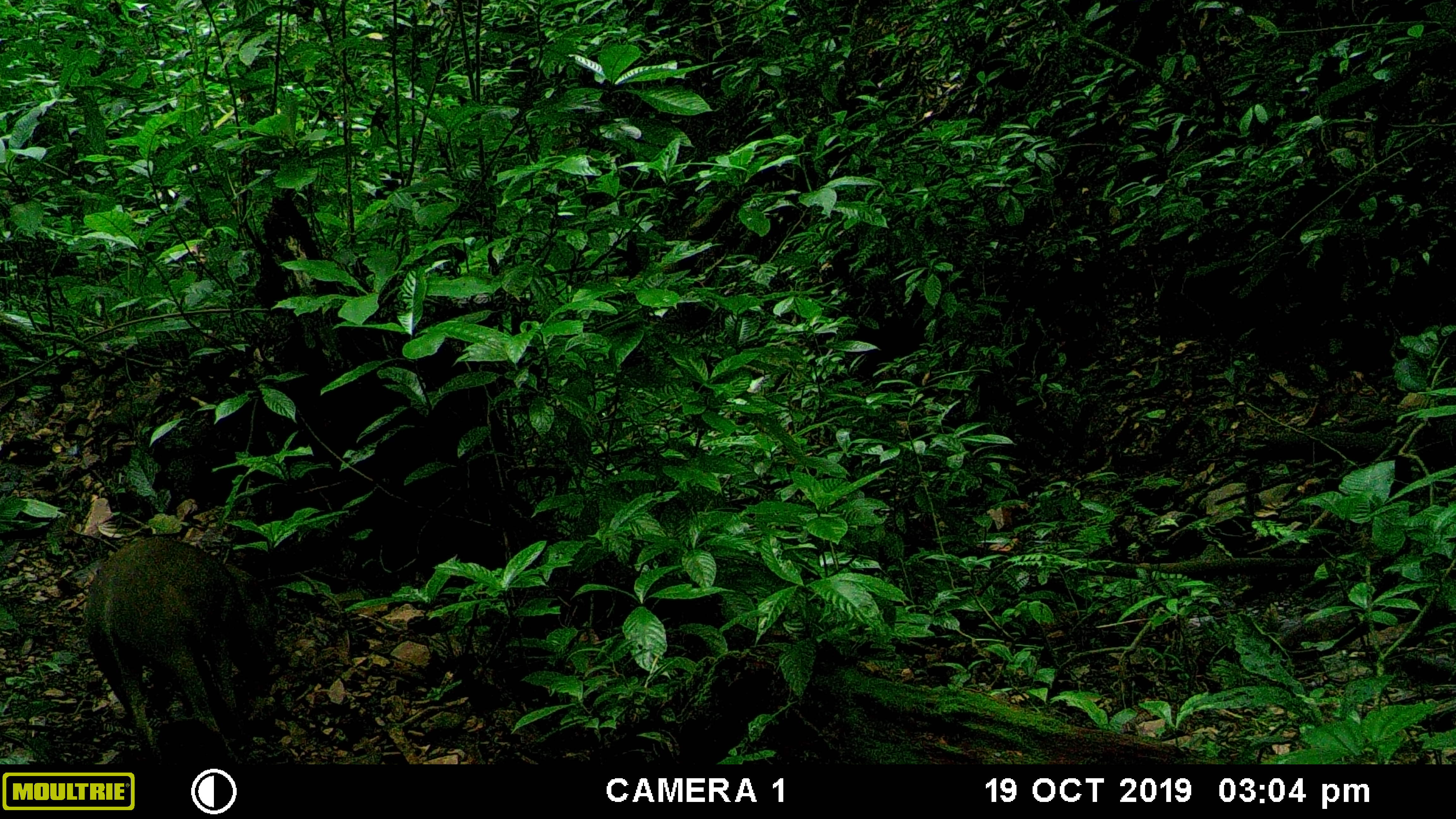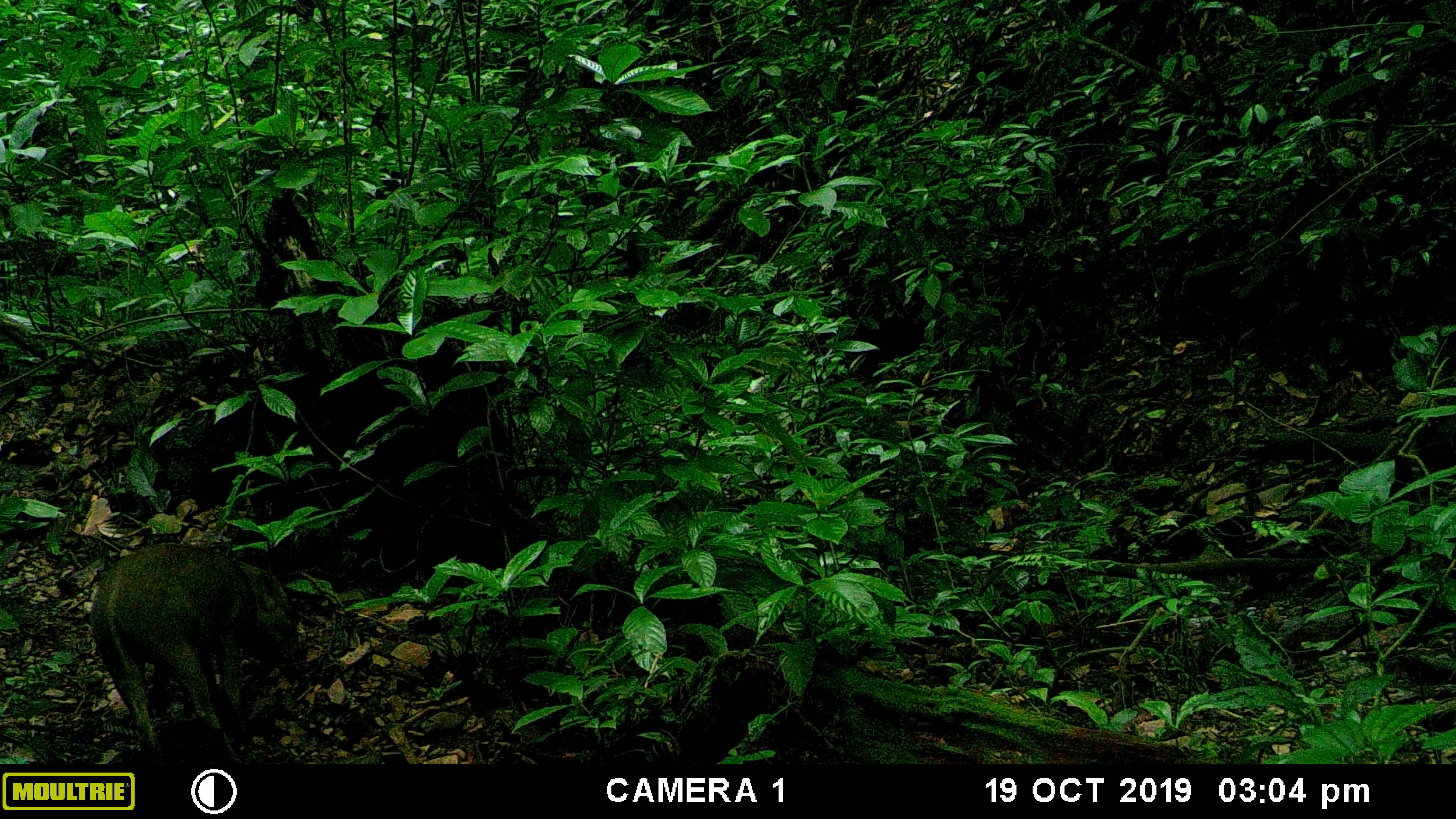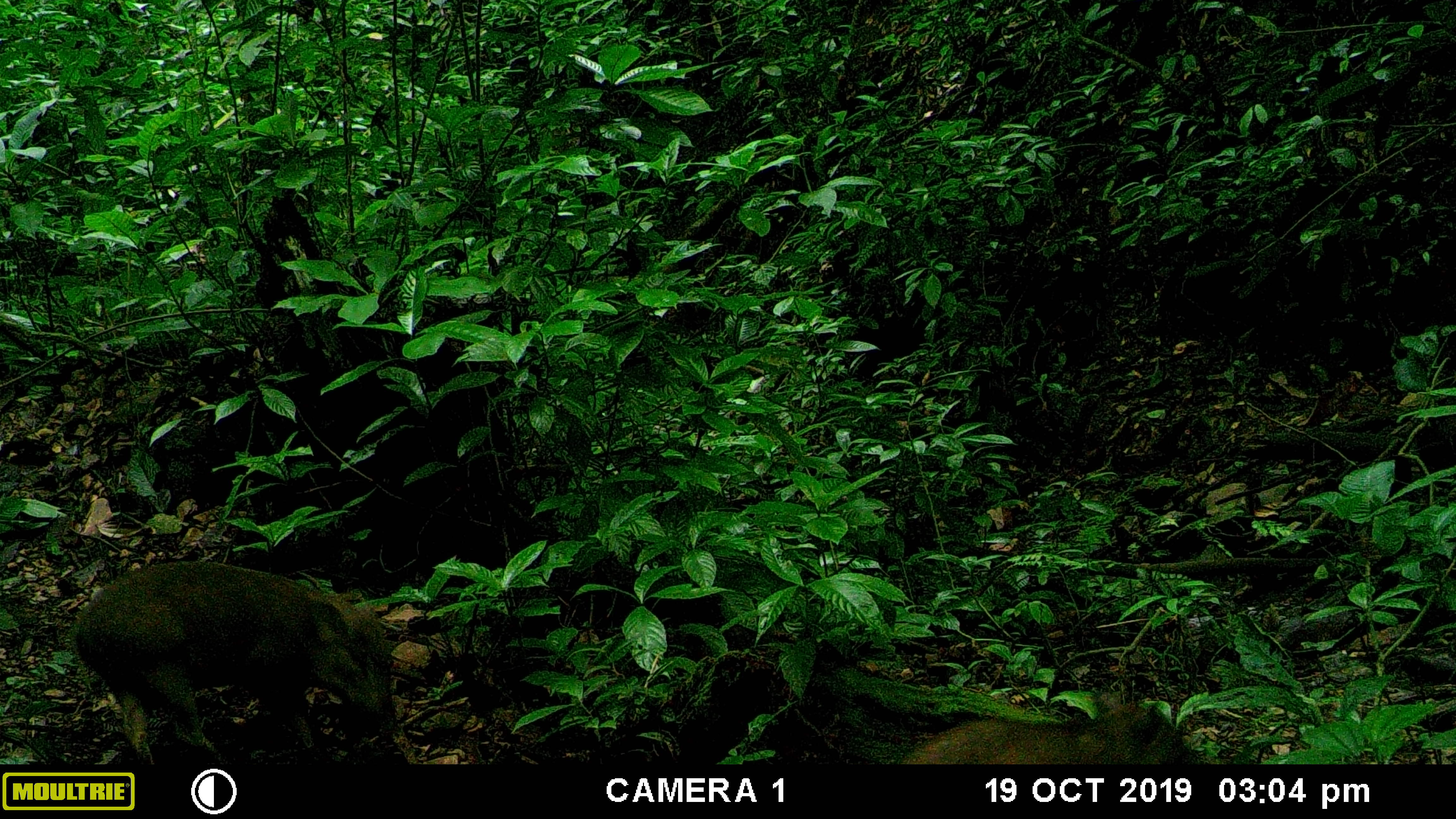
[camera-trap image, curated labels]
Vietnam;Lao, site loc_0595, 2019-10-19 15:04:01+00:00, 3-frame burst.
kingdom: Animalia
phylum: Chordata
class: Mammalia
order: Artiodactyla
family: Suidae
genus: Sus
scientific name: Sus scrofa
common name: eurasian wild pig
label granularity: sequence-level